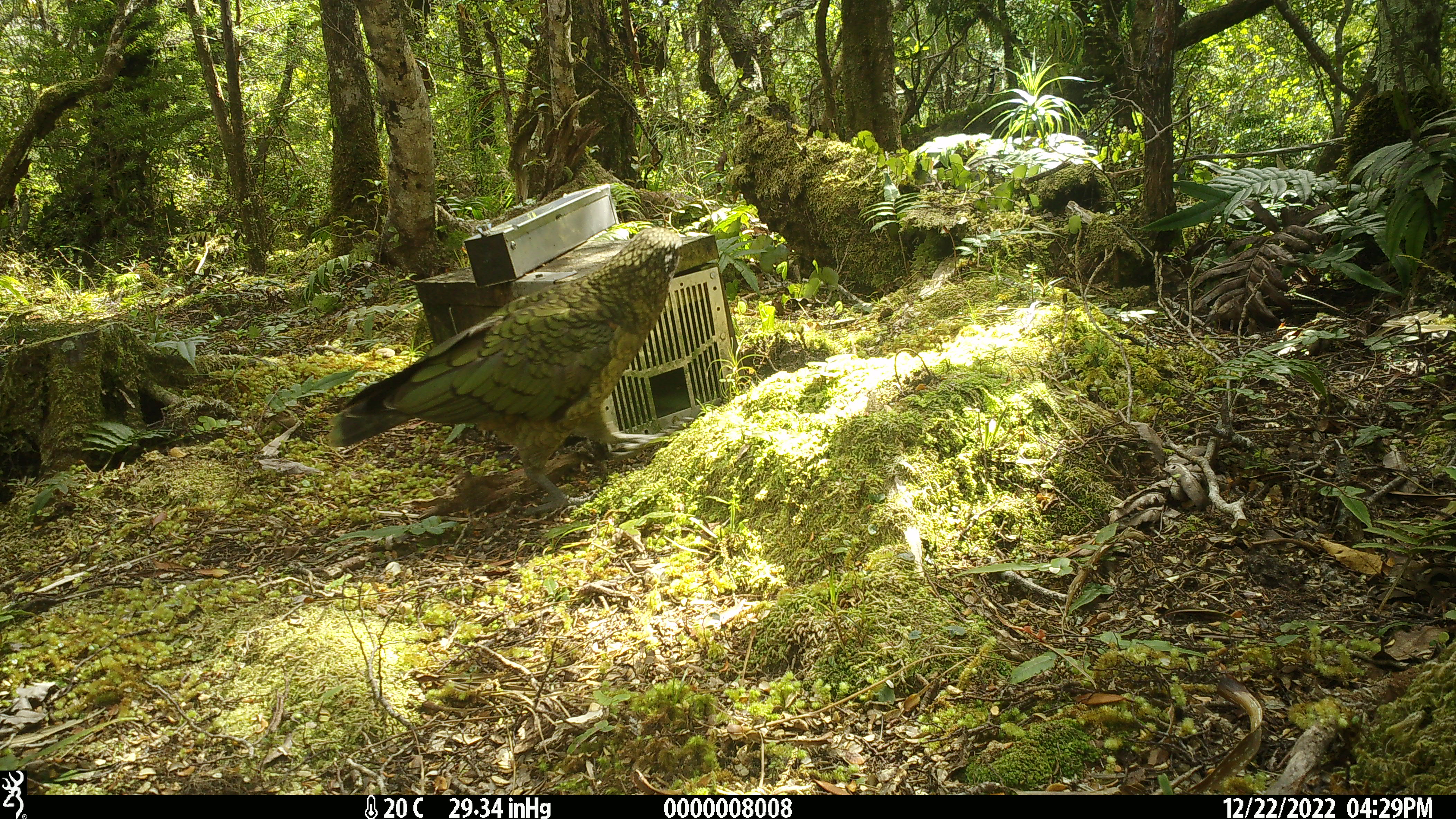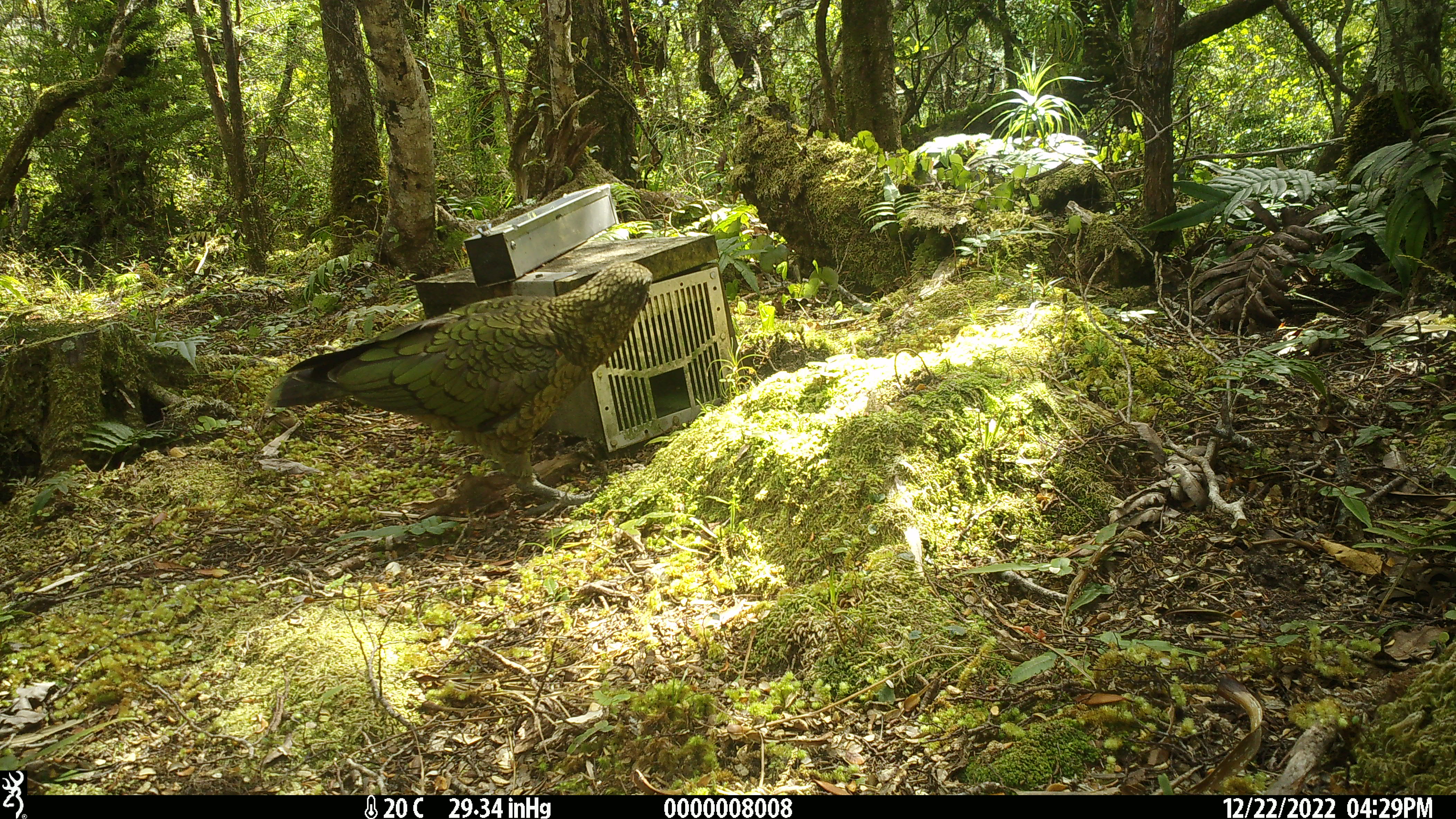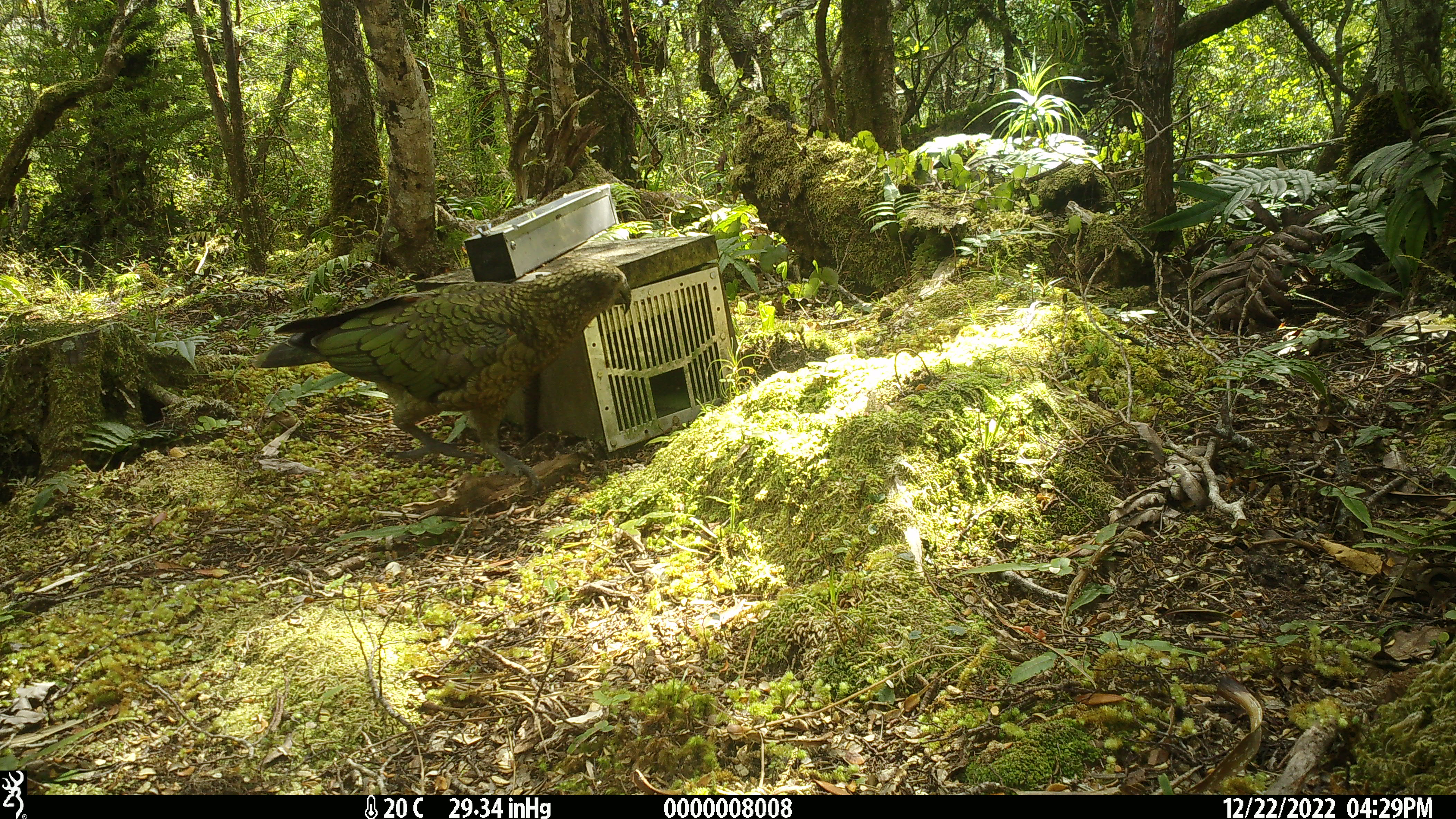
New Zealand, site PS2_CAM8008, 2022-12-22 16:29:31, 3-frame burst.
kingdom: Animalia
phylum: Chordata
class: Aves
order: Psittaciformes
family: Strigopidae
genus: Nestor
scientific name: Nestor notabilis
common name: kea